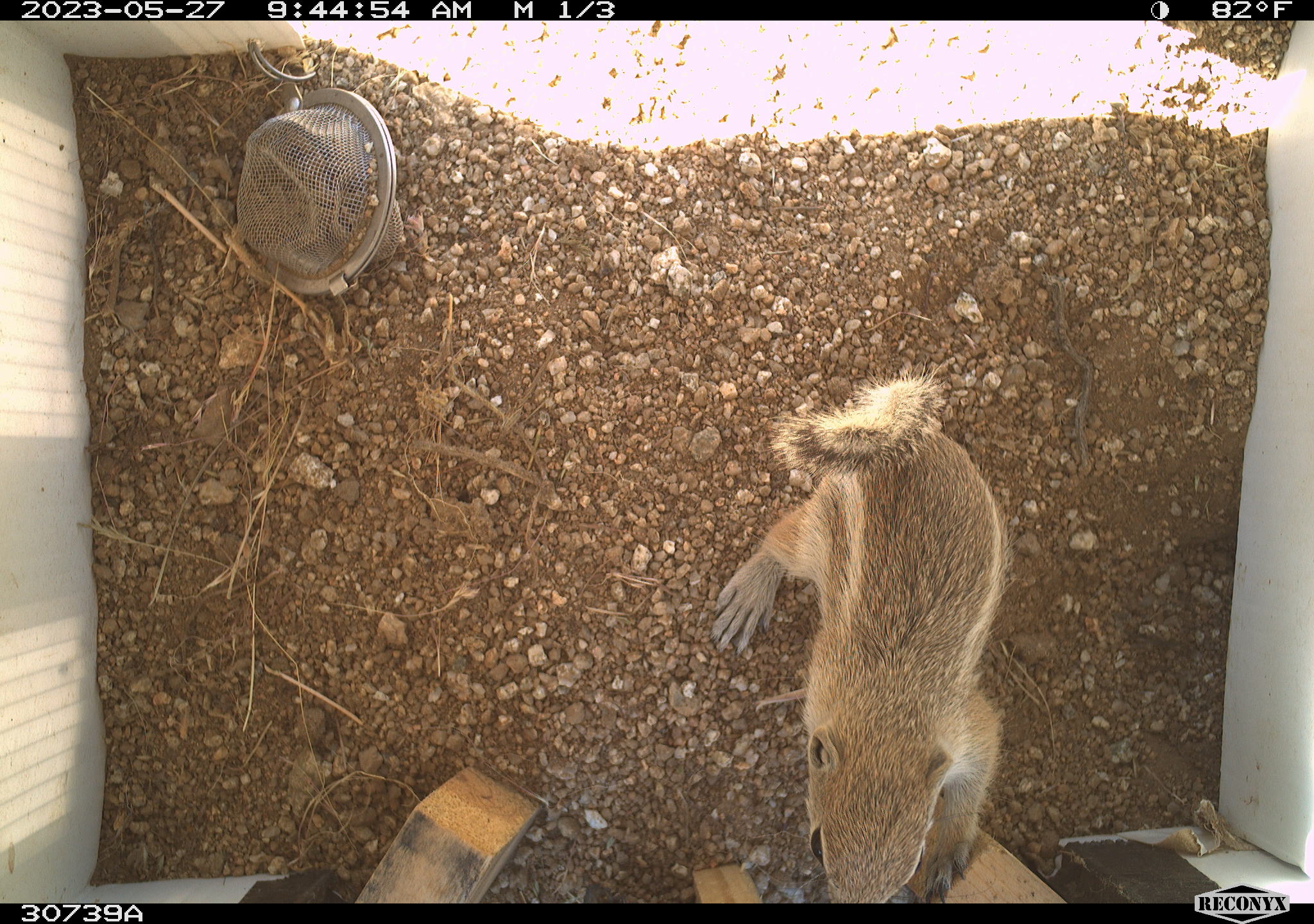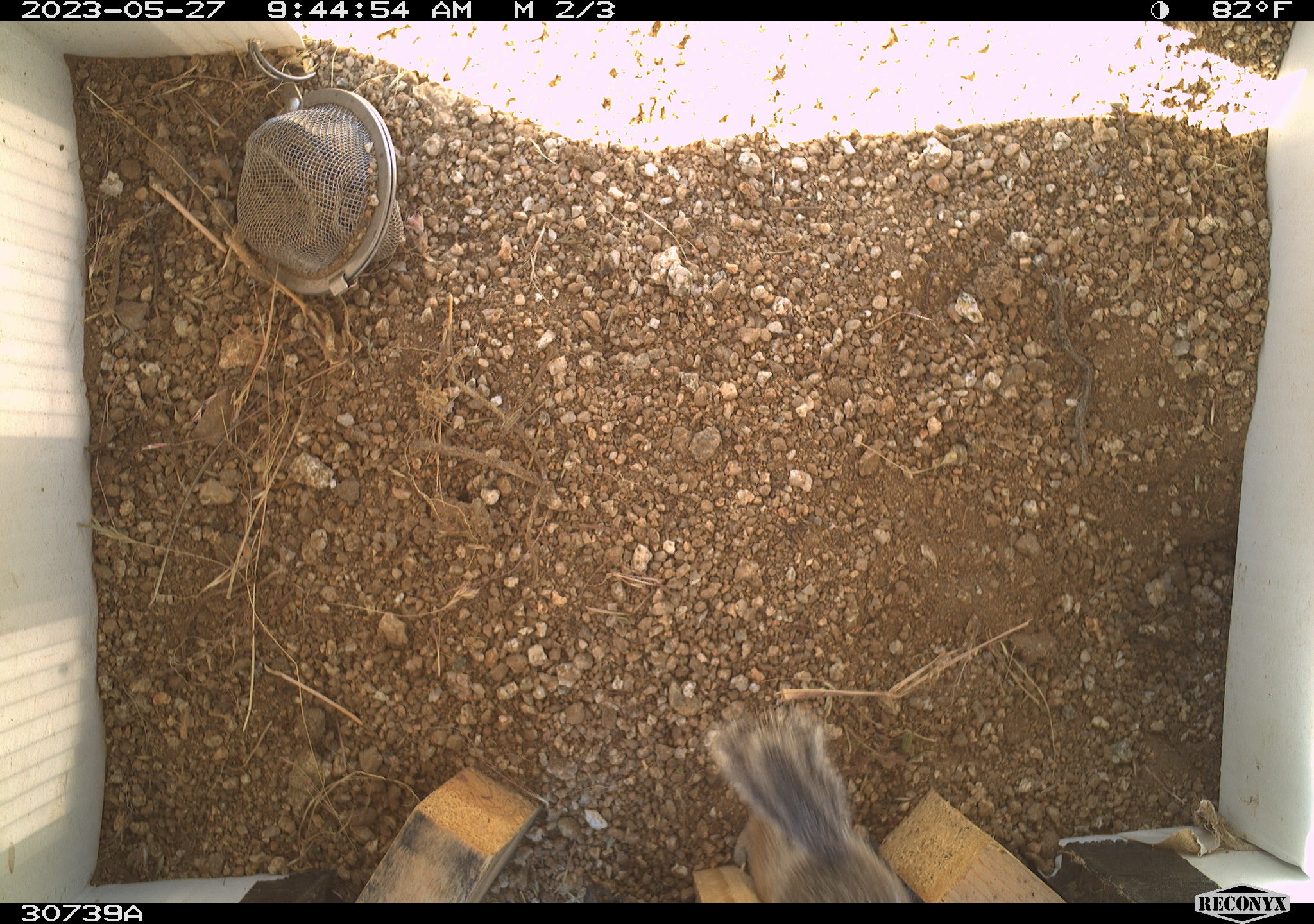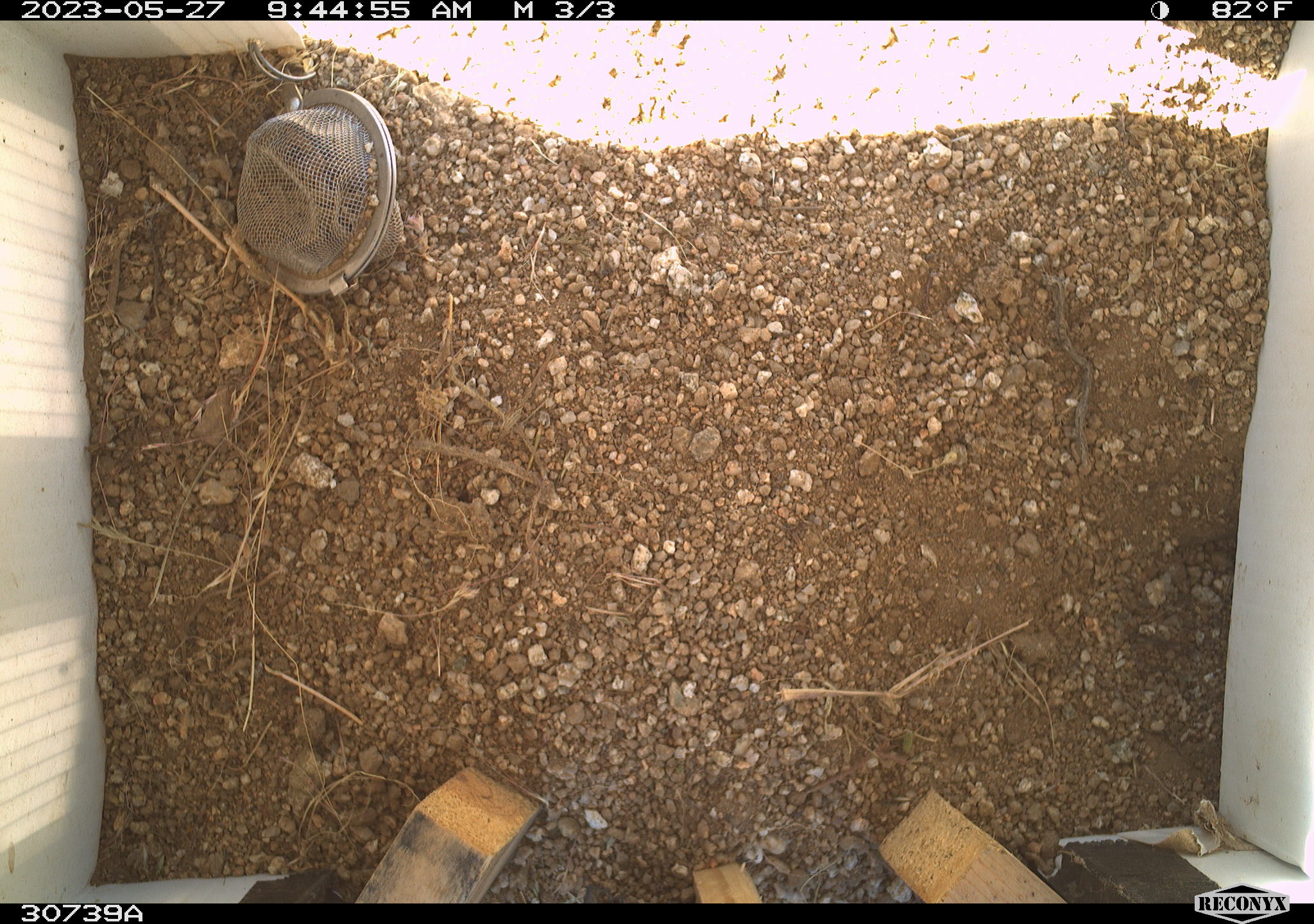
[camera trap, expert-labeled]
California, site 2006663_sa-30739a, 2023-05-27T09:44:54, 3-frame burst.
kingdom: Animalia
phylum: Chordata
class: Mammalia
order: Rodentia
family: Sciuridae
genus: Ammospermophilus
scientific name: Ammospermophilus leucurus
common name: white-tailed antelope squirrel